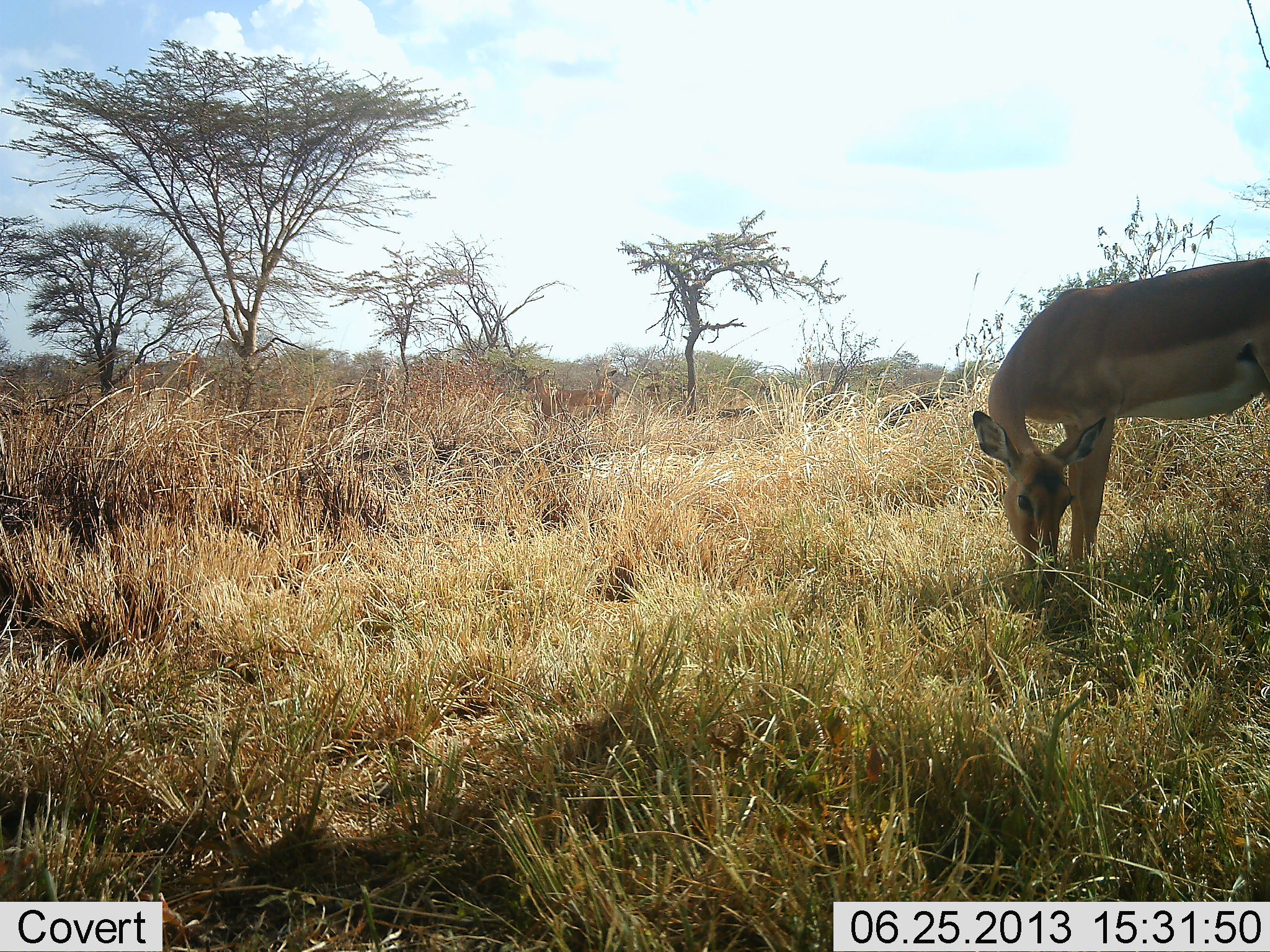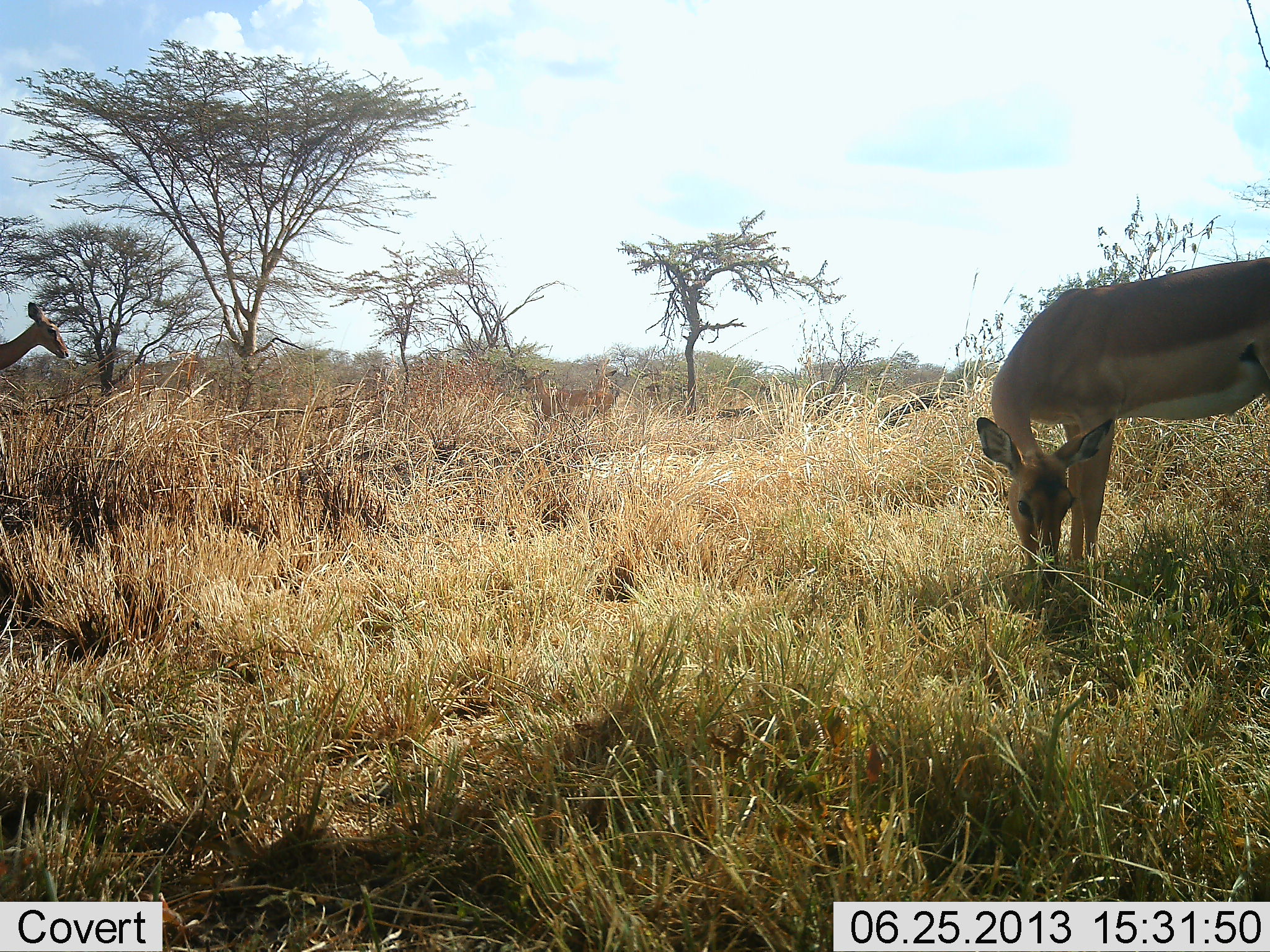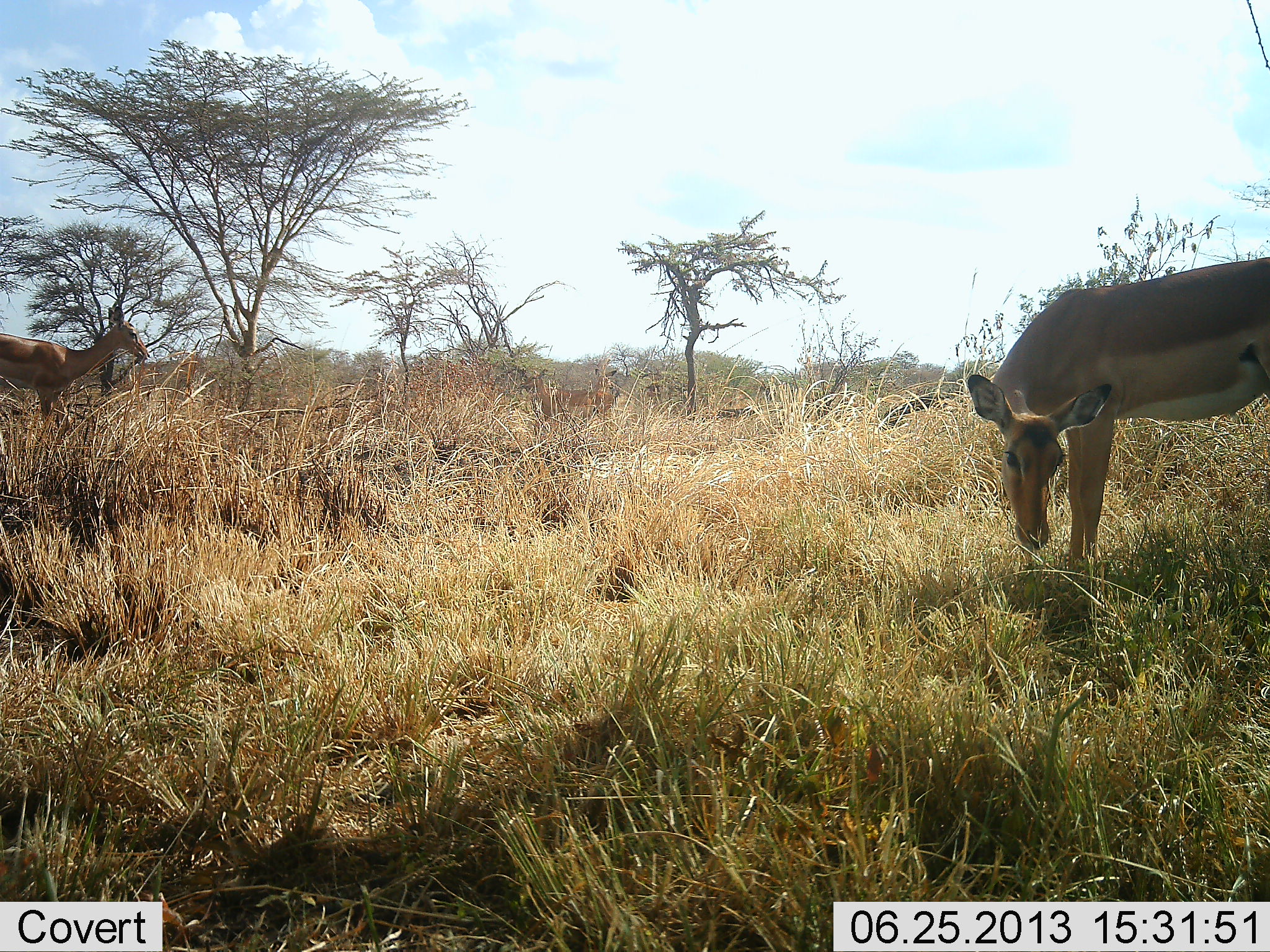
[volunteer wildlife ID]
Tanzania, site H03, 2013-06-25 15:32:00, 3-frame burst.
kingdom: Animalia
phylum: Chordata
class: Mammalia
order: Artiodactyla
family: Bovidae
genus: Aepyceros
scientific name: Aepyceros melampus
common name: impala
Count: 2.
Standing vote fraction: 42%.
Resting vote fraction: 0%.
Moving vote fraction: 46%.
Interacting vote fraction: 0%.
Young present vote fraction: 0%.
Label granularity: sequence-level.